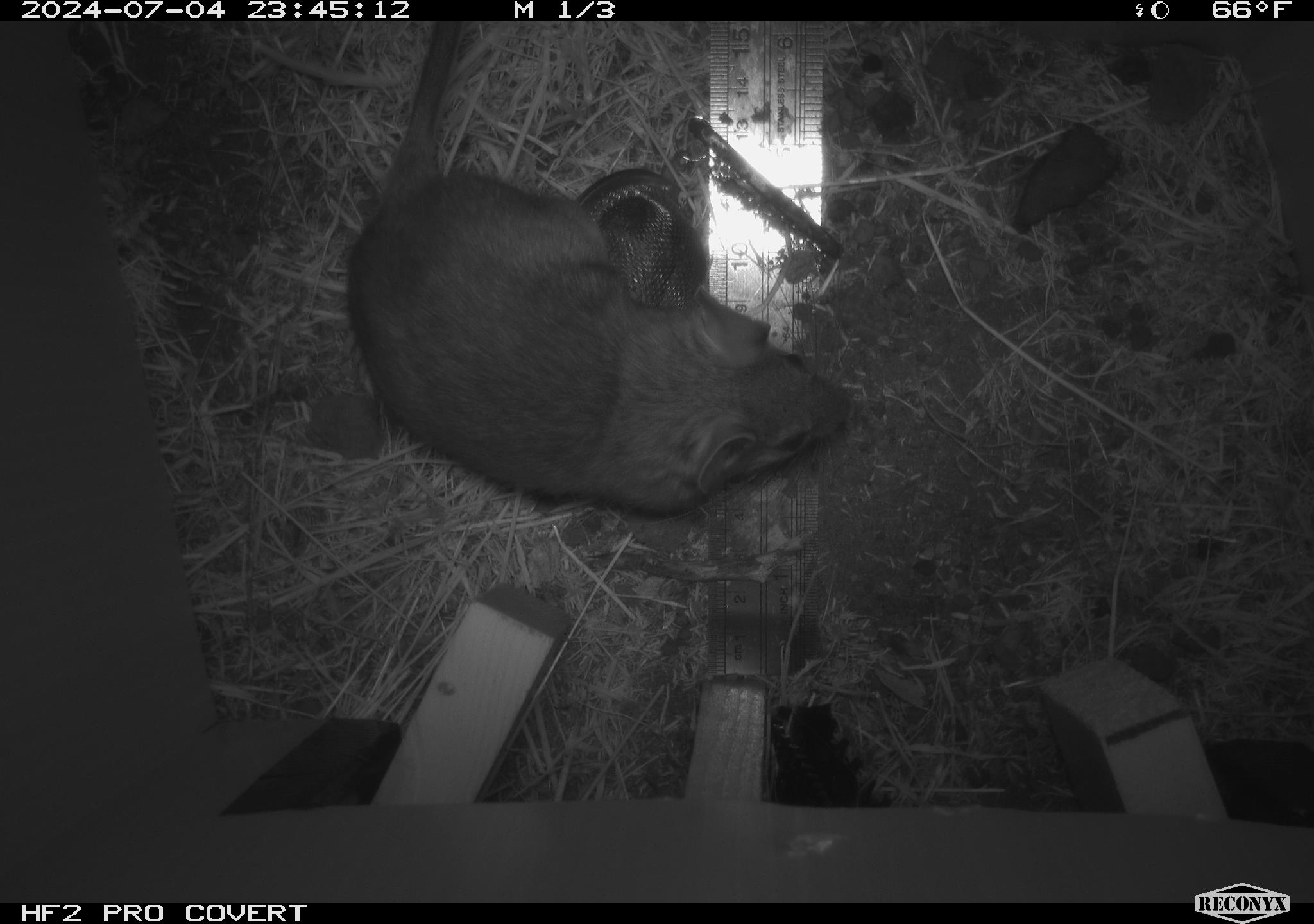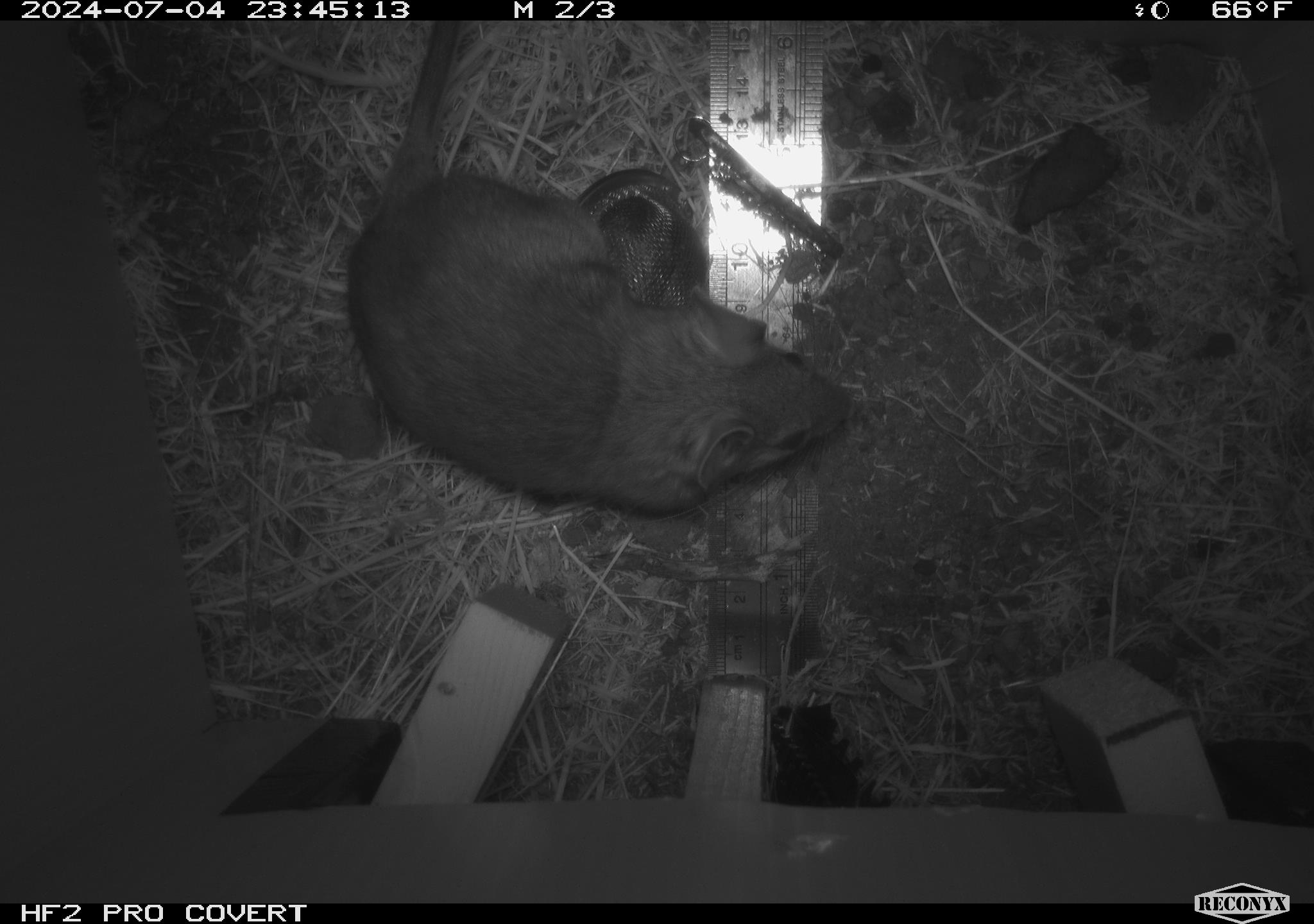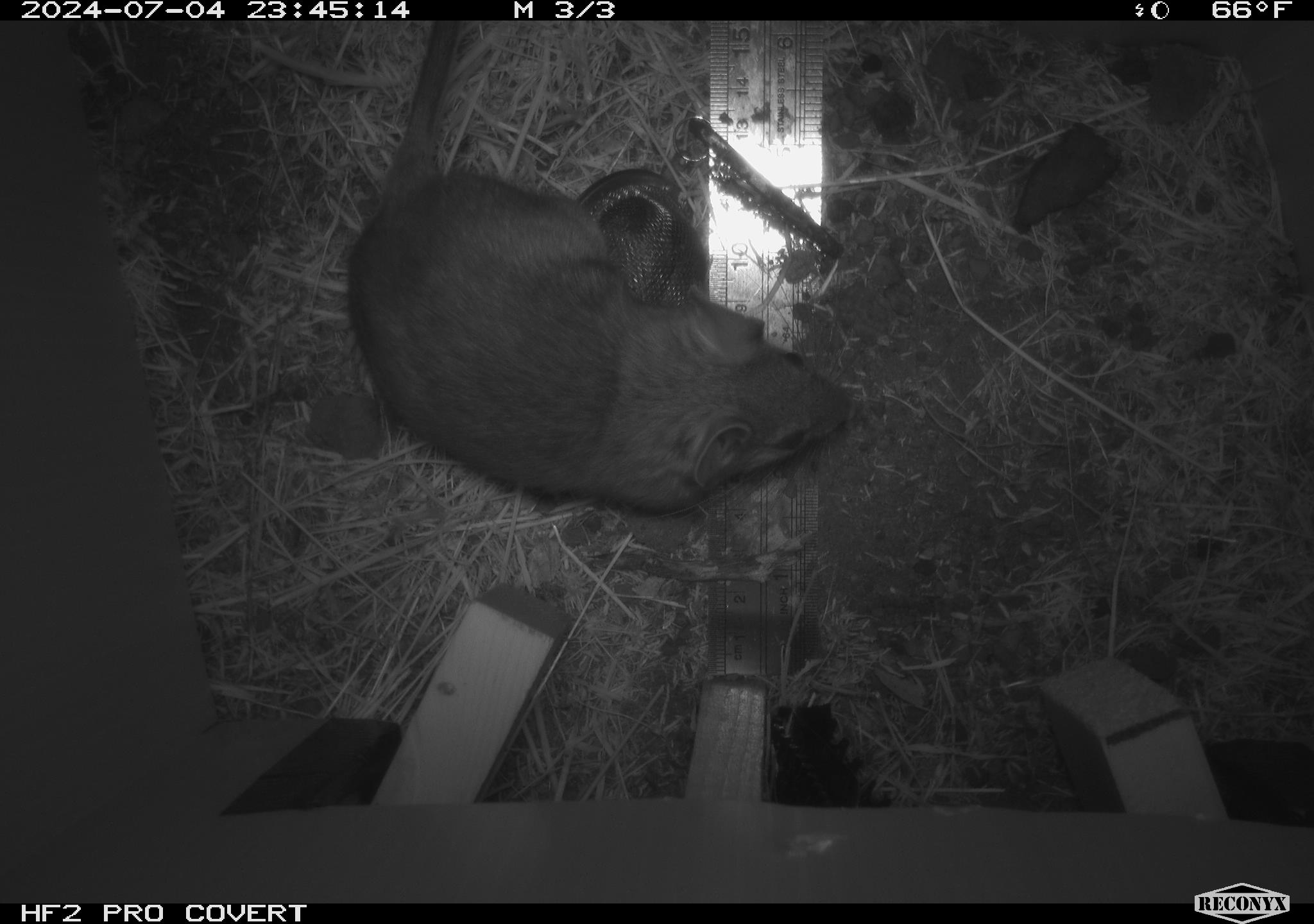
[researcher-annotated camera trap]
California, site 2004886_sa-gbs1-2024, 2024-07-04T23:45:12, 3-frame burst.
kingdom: Animalia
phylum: Chordata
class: Mammalia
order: Rodentia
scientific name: Rodentia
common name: woodrat or rat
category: woodrat or rat species